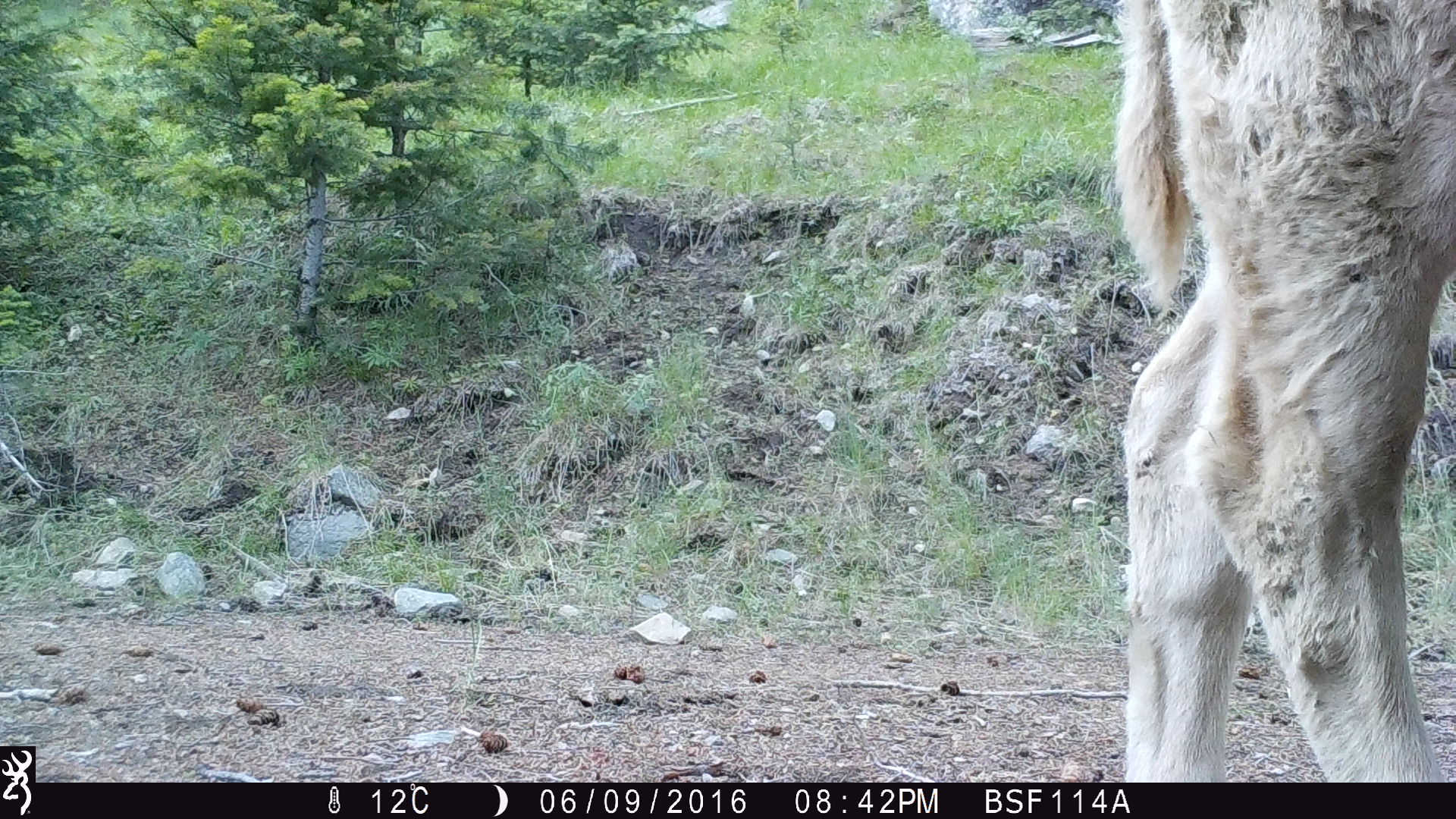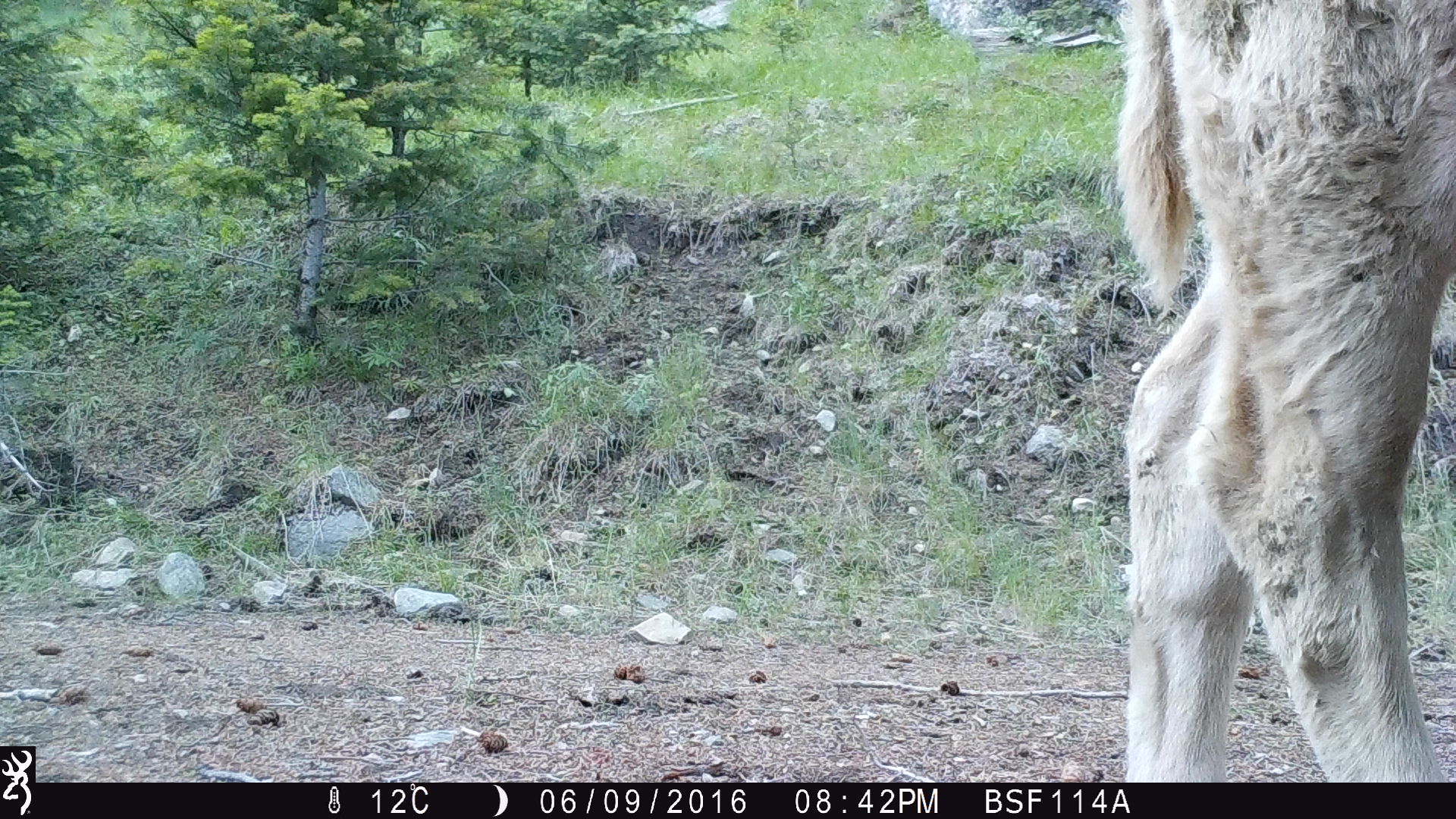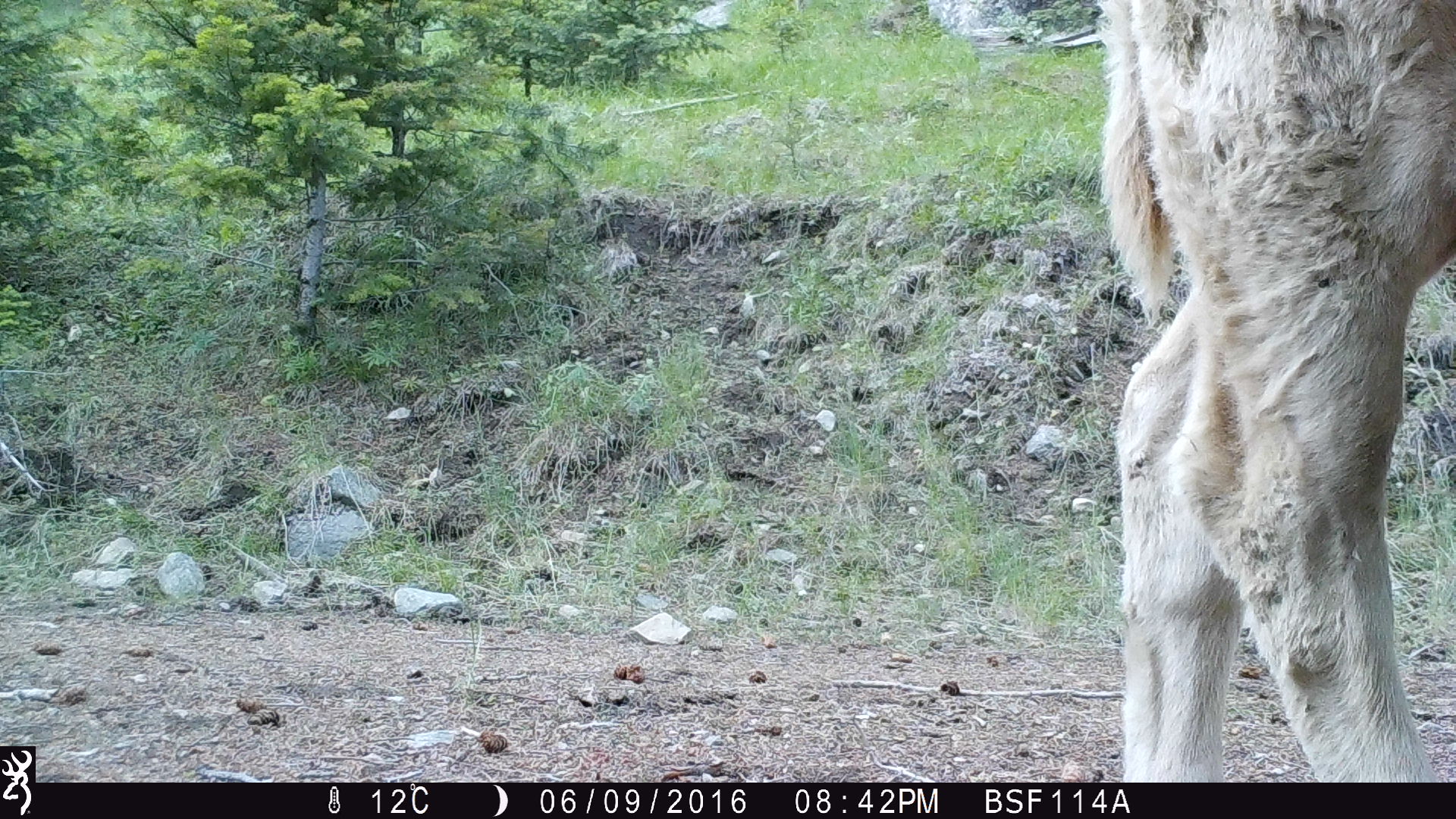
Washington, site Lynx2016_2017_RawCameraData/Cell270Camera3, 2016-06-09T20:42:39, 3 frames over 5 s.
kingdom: Animalia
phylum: Chordata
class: Mammalia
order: Artiodactyla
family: Bovidae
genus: Bos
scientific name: Bos taurus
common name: domestic cattle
Domestic cattle (Bos taurus). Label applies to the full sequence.